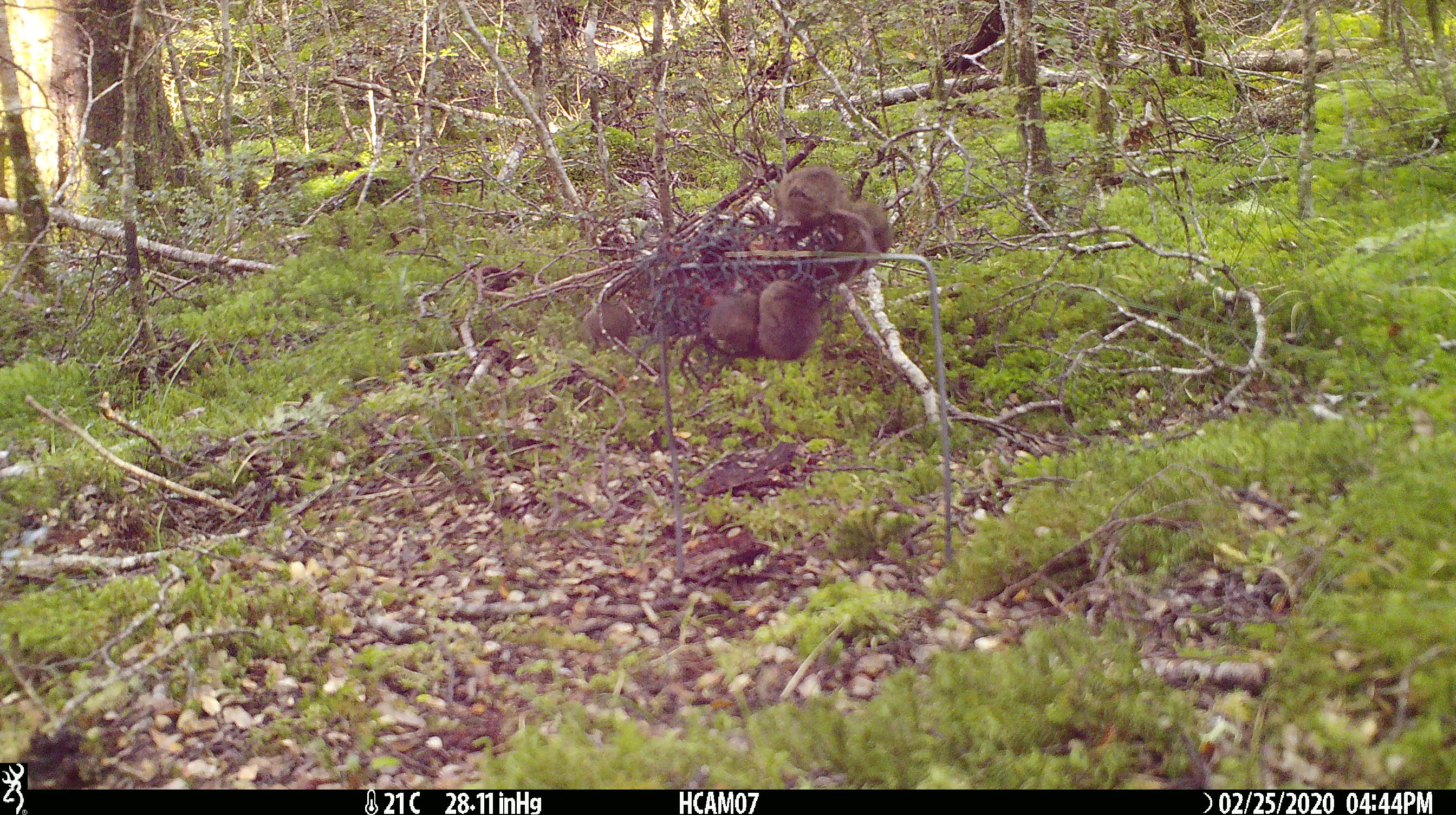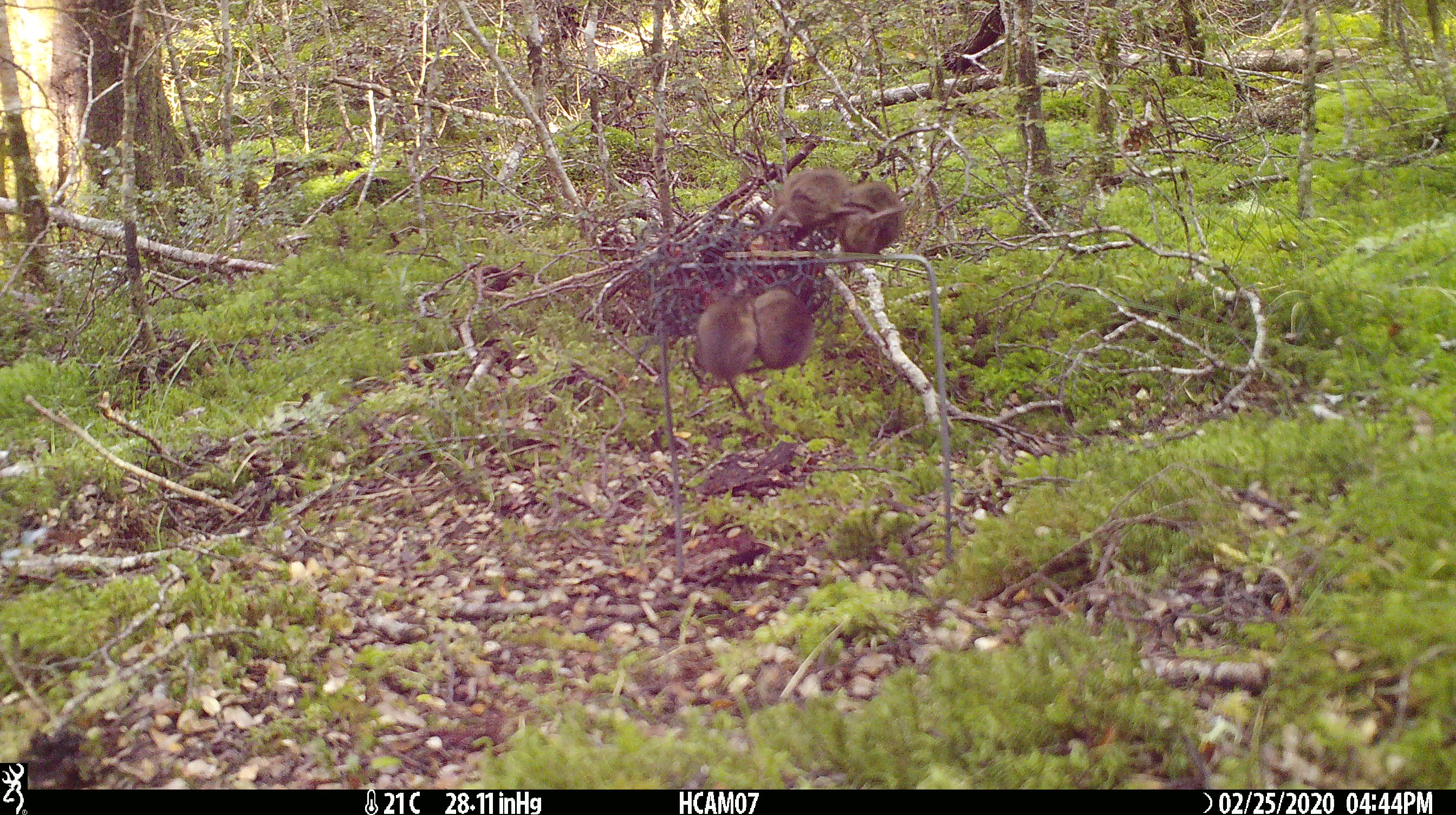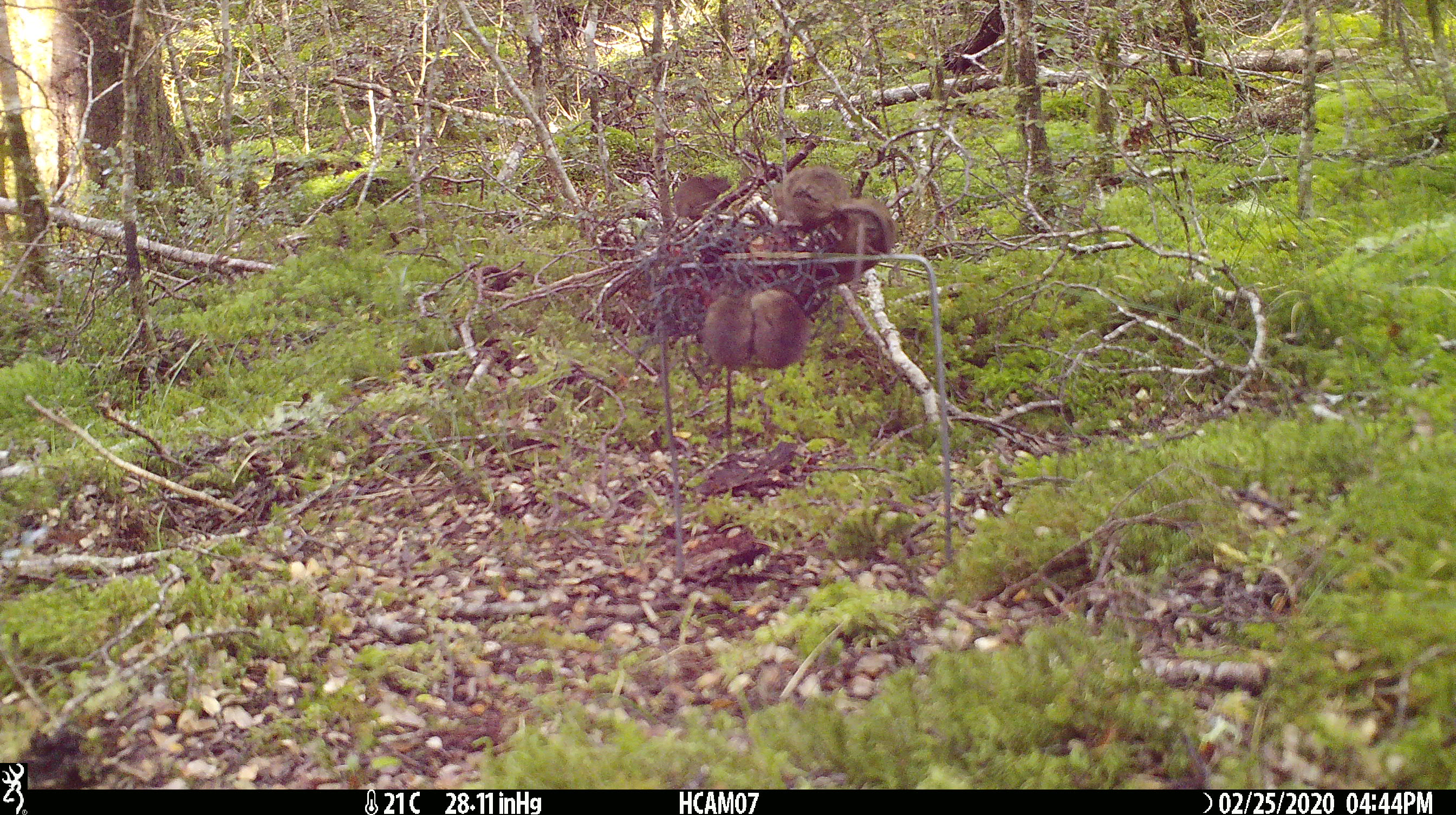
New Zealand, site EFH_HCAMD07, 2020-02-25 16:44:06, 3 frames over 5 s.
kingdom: Animalia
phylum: Chordata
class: Mammalia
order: Rodentia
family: Muridae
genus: Mus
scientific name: Mus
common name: mouse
Mouse (Mus).